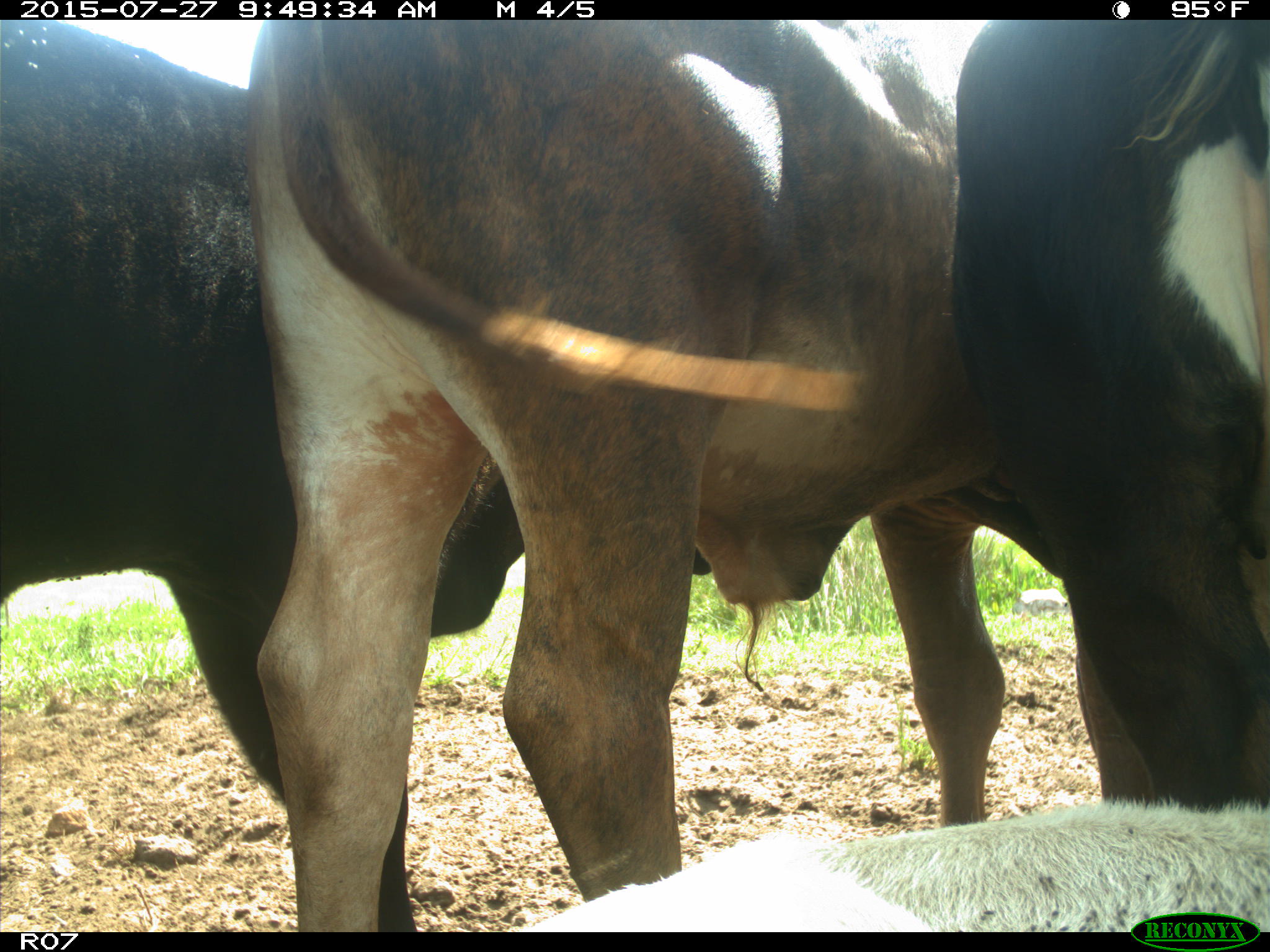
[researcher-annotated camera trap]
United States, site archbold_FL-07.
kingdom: Animalia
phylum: Chordata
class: Mammalia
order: Artiodactyla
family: Bovidae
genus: Bos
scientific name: Bos taurus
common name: domestic cow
Bos taurus (domestic cow).